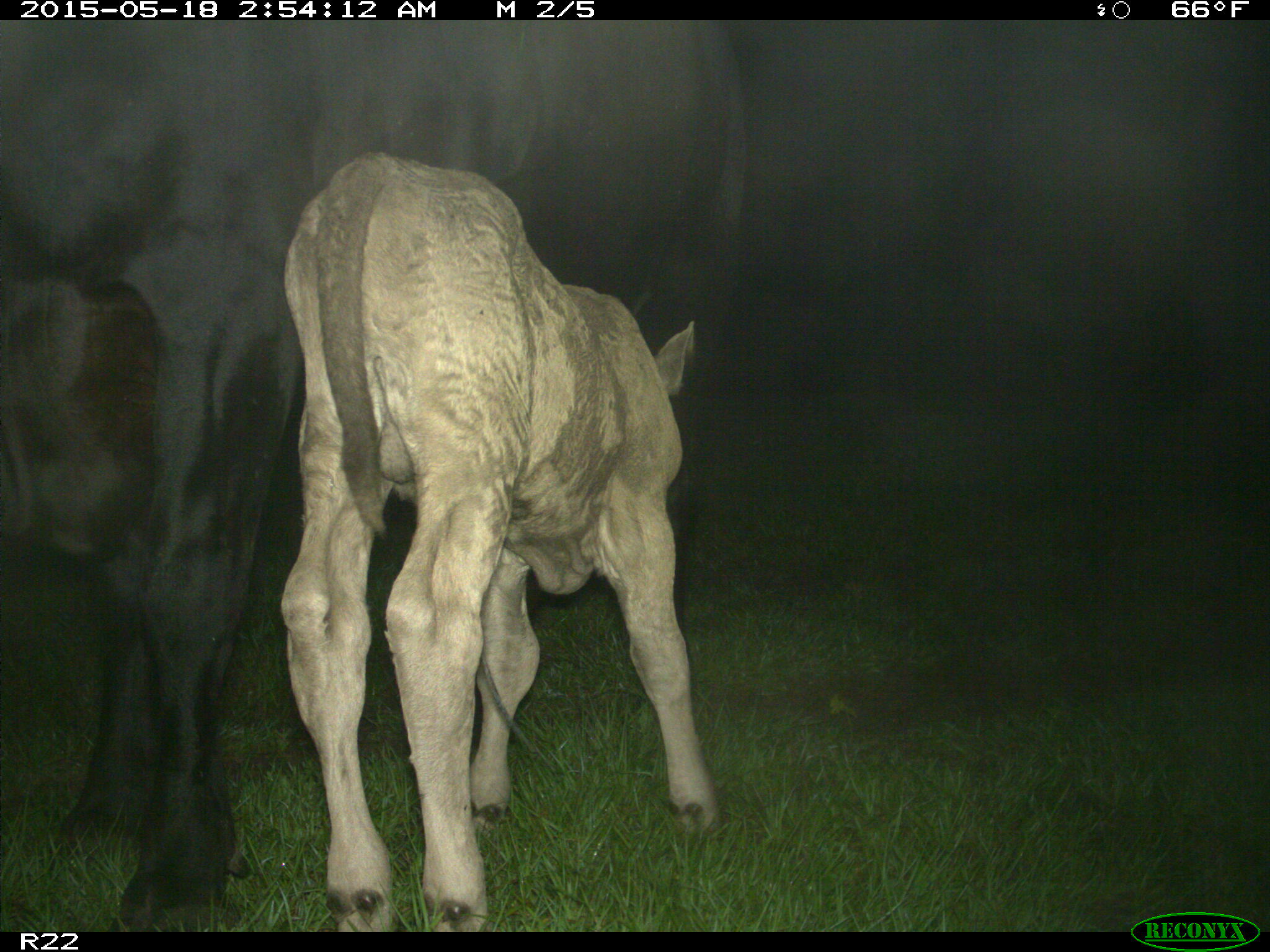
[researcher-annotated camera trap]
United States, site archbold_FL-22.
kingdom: Animalia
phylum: Chordata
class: Mammalia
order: Artiodactyla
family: Bovidae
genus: Bos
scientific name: Bos taurus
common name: domestic cow